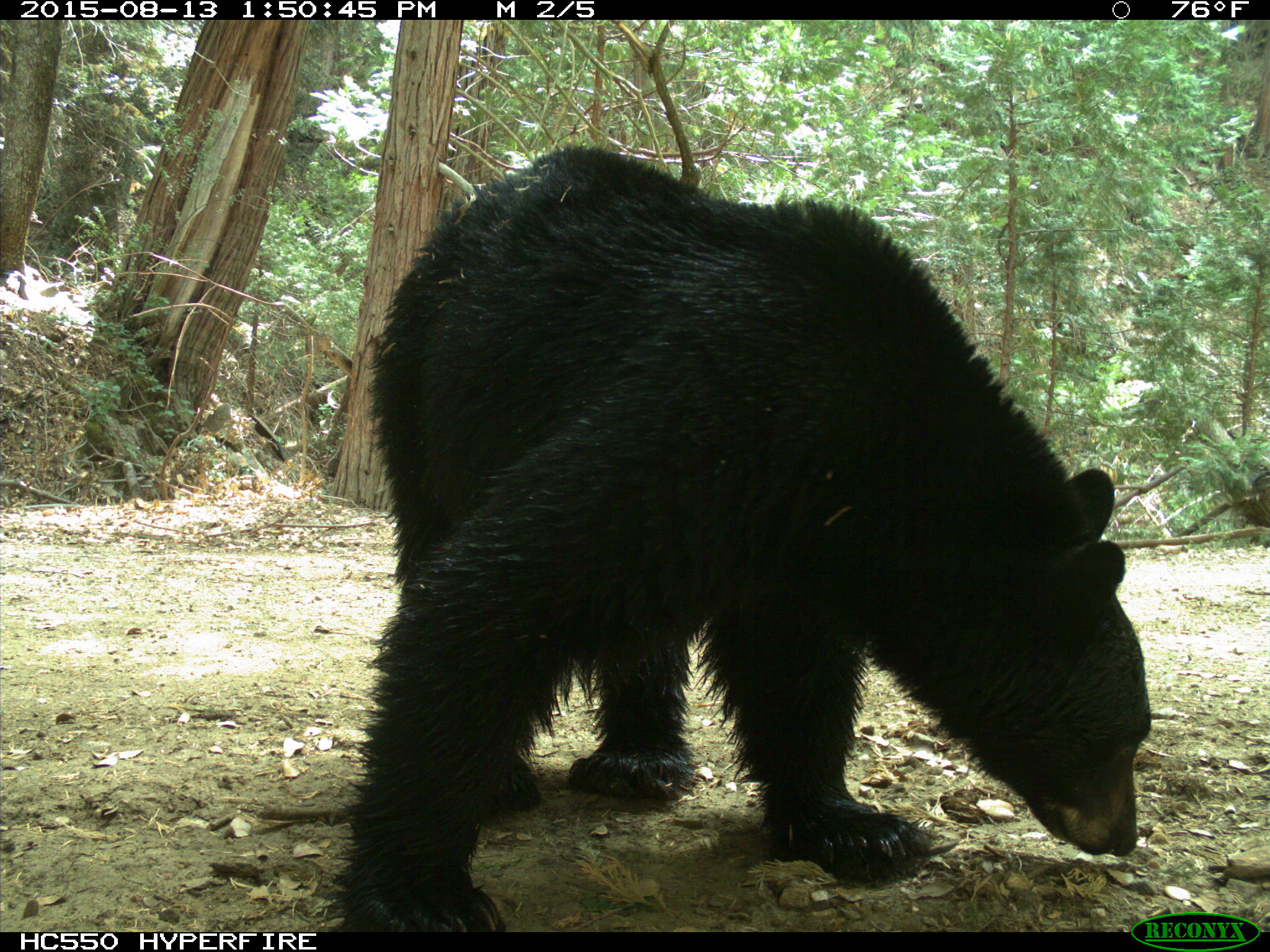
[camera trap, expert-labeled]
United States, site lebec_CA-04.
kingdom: Animalia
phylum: Chordata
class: Mammalia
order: Carnivora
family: Ursidae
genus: Ursus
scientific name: Ursus americanus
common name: american black bear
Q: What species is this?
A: Ursus americanus (american black bear).